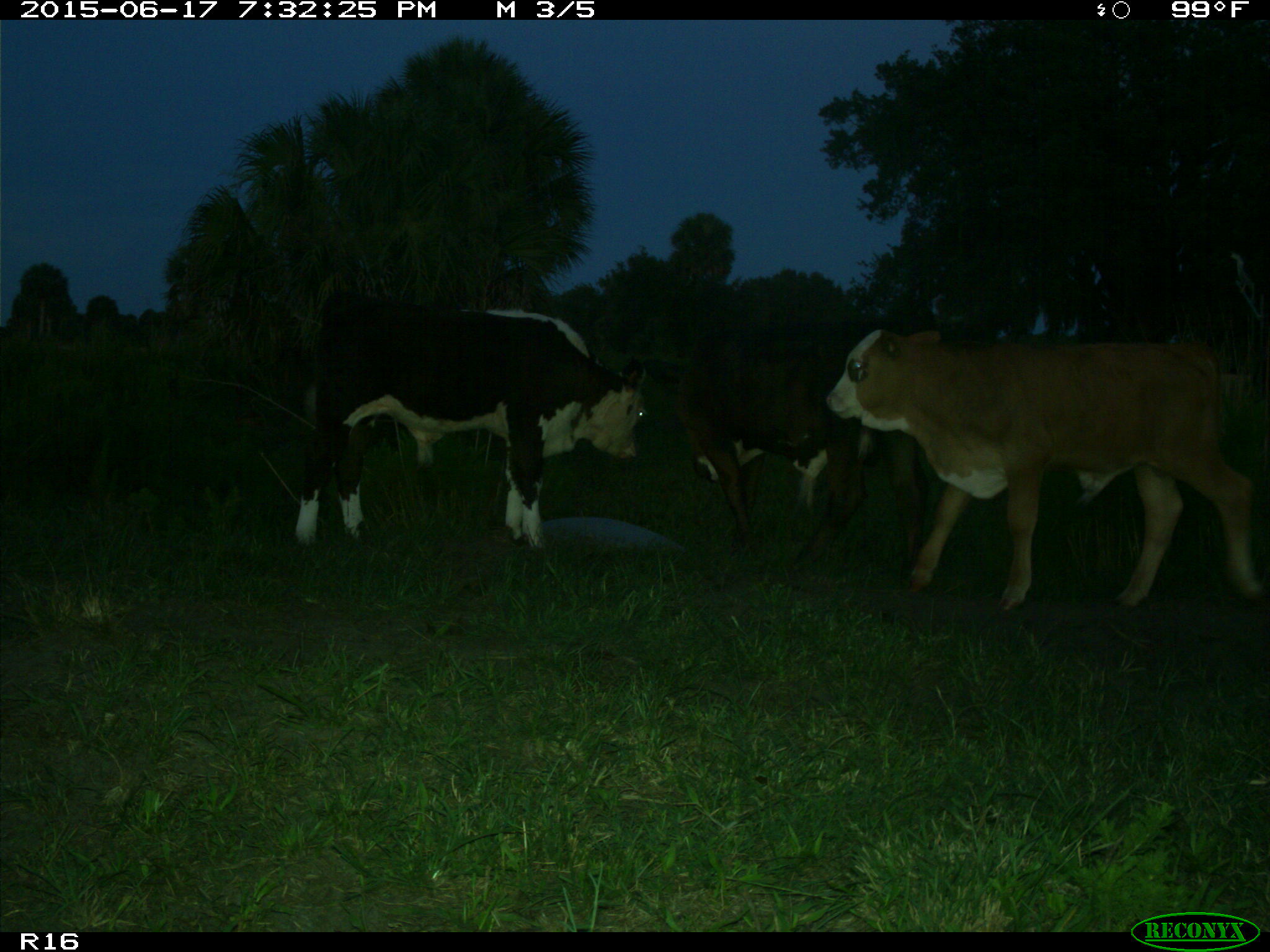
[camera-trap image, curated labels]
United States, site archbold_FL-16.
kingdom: Animalia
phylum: Chordata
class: Mammalia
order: Artiodactyla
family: Bovidae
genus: Bos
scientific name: Bos taurus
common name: domestic cow